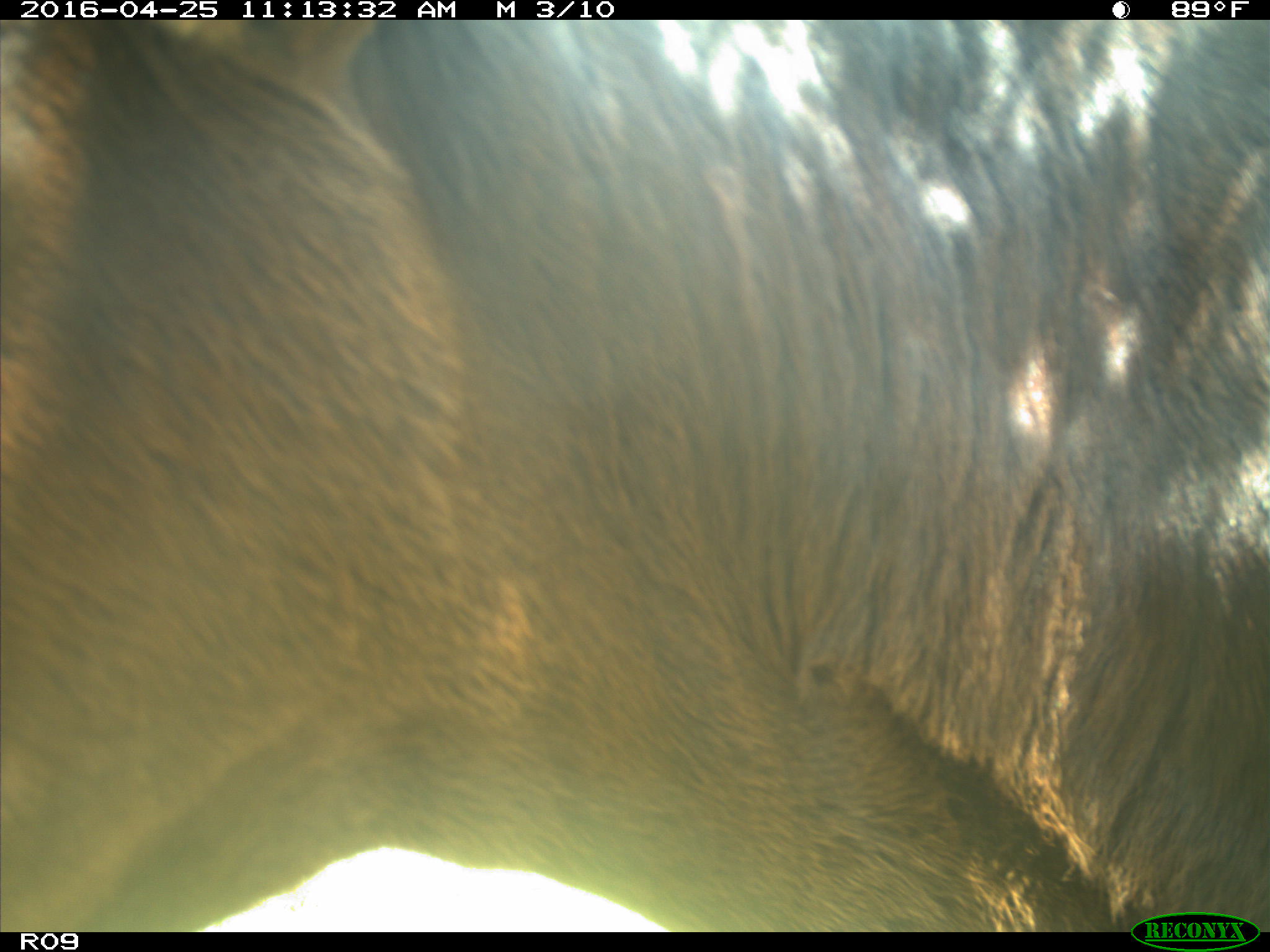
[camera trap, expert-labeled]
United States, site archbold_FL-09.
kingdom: Animalia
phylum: Chordata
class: Mammalia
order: Artiodactyla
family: Bovidae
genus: Bos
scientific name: Bos taurus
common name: domestic cow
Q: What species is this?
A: Bos taurus (domestic cow).